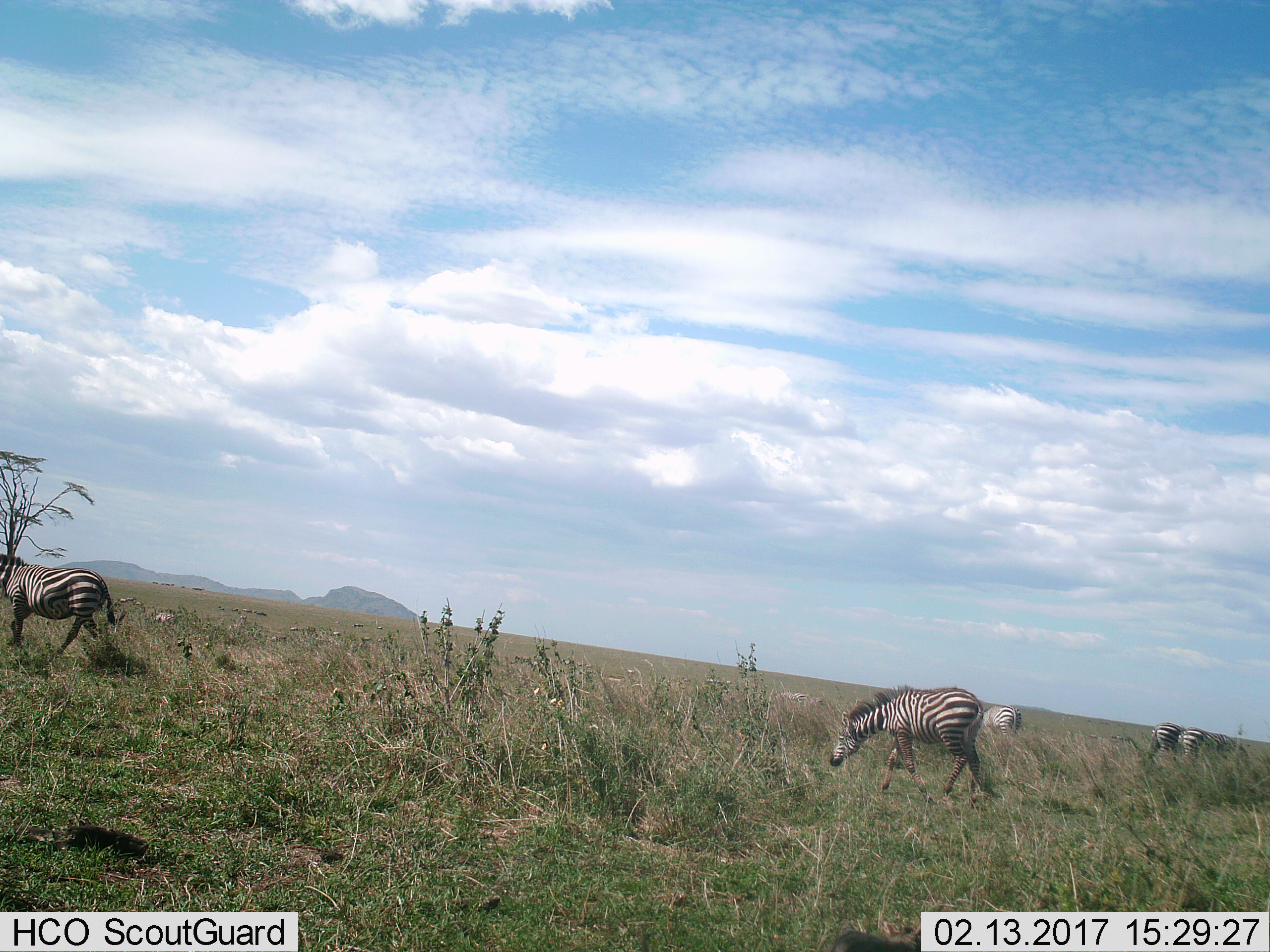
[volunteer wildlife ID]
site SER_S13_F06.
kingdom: Animalia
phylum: Chordata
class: Mammalia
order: Perissodactyla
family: Equidae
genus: Equus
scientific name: Equus quagga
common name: plains zebra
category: zebraplains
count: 6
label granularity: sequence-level